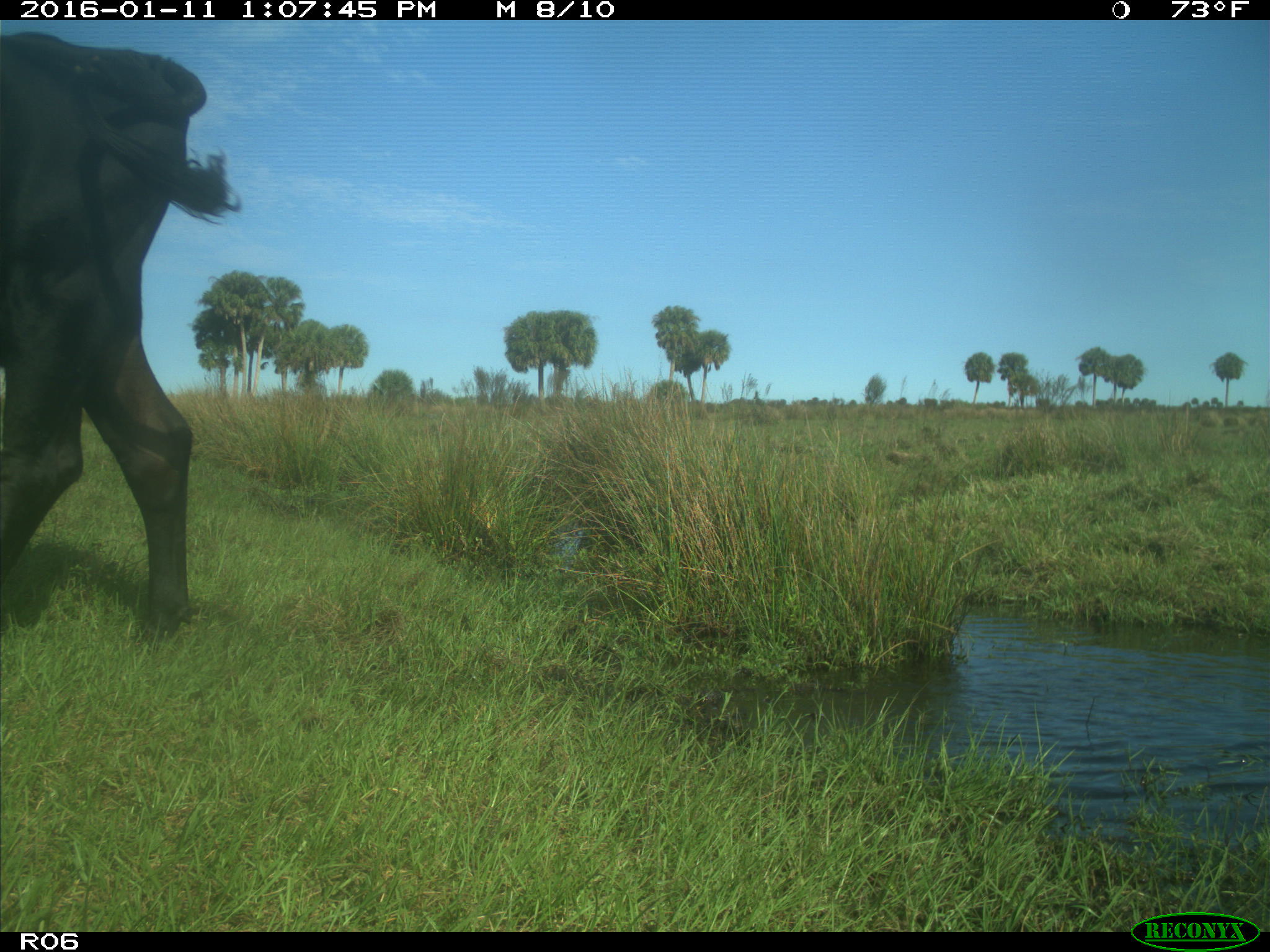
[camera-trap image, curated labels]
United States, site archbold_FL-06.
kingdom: Animalia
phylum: Chordata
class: Mammalia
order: Artiodactyla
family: Bovidae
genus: Bos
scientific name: Bos taurus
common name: domestic cow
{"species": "Bos taurus (domestic cow)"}